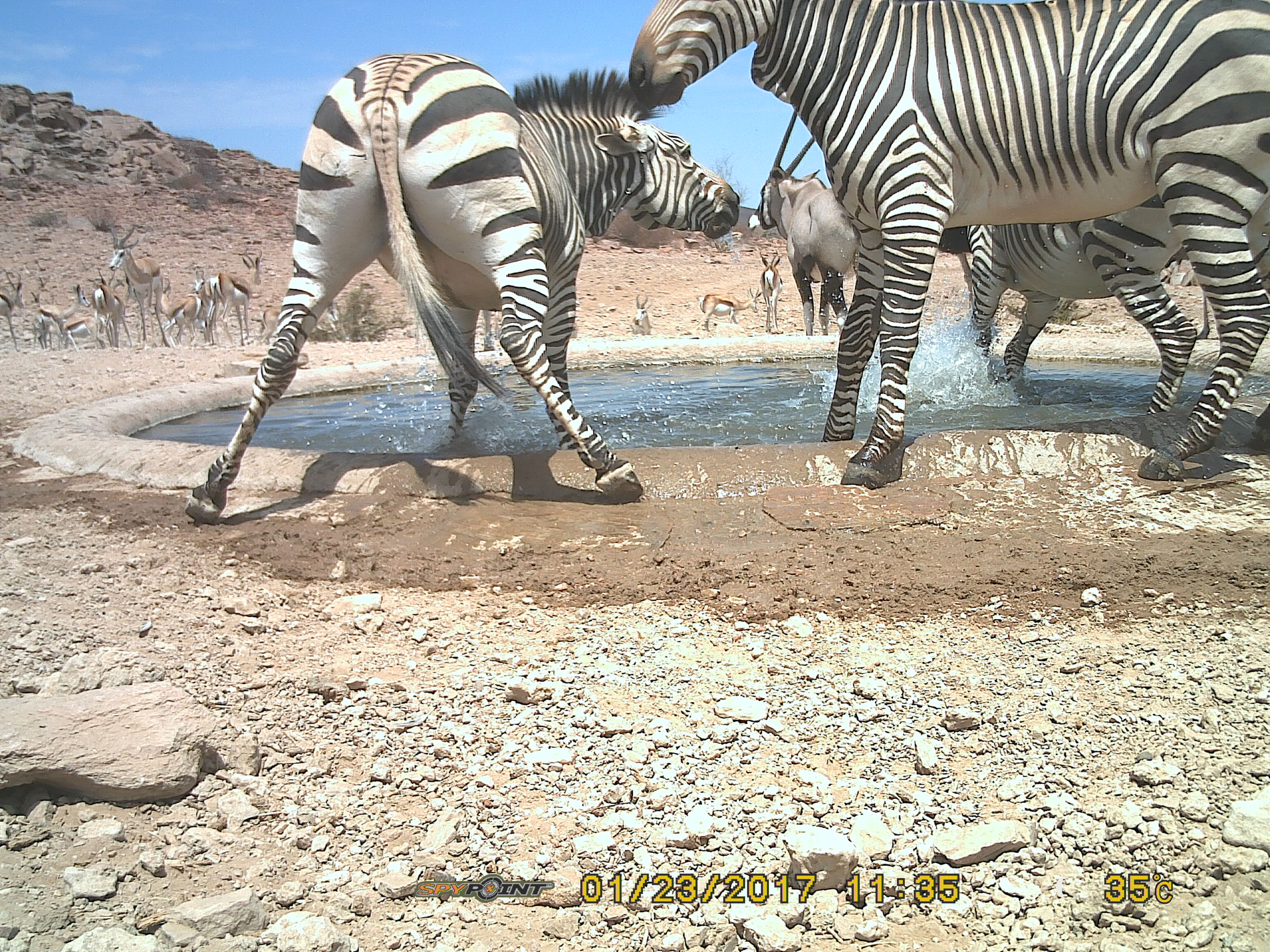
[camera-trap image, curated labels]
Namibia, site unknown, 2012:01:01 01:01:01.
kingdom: Animalia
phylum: Chordata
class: Mammalia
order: Perissodactyla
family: Equidae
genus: Equus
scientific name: Equus zebra hartmannae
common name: hartmann's mountain zebra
Equus zebra hartmannae (hartmann's mountain zebra).